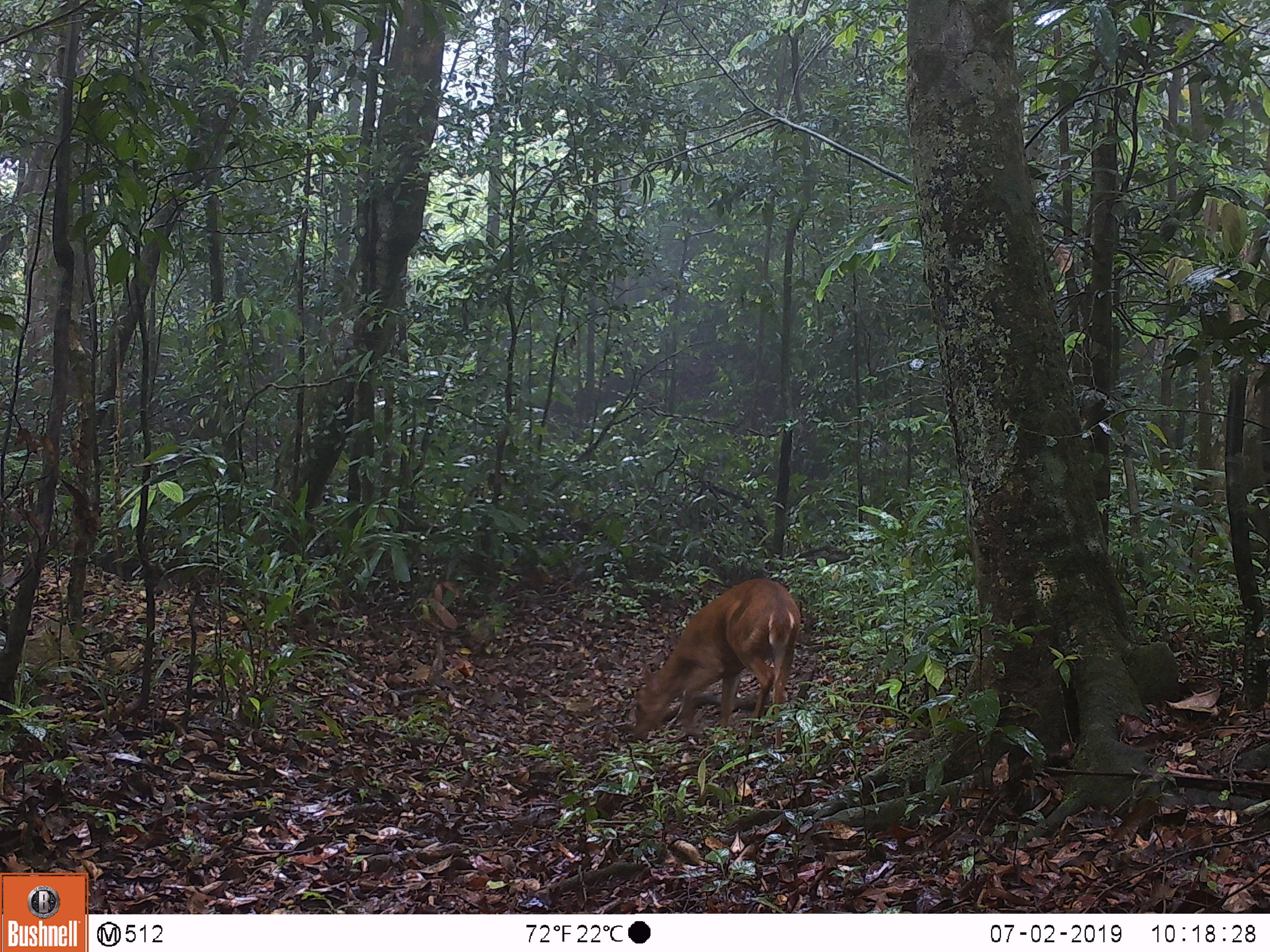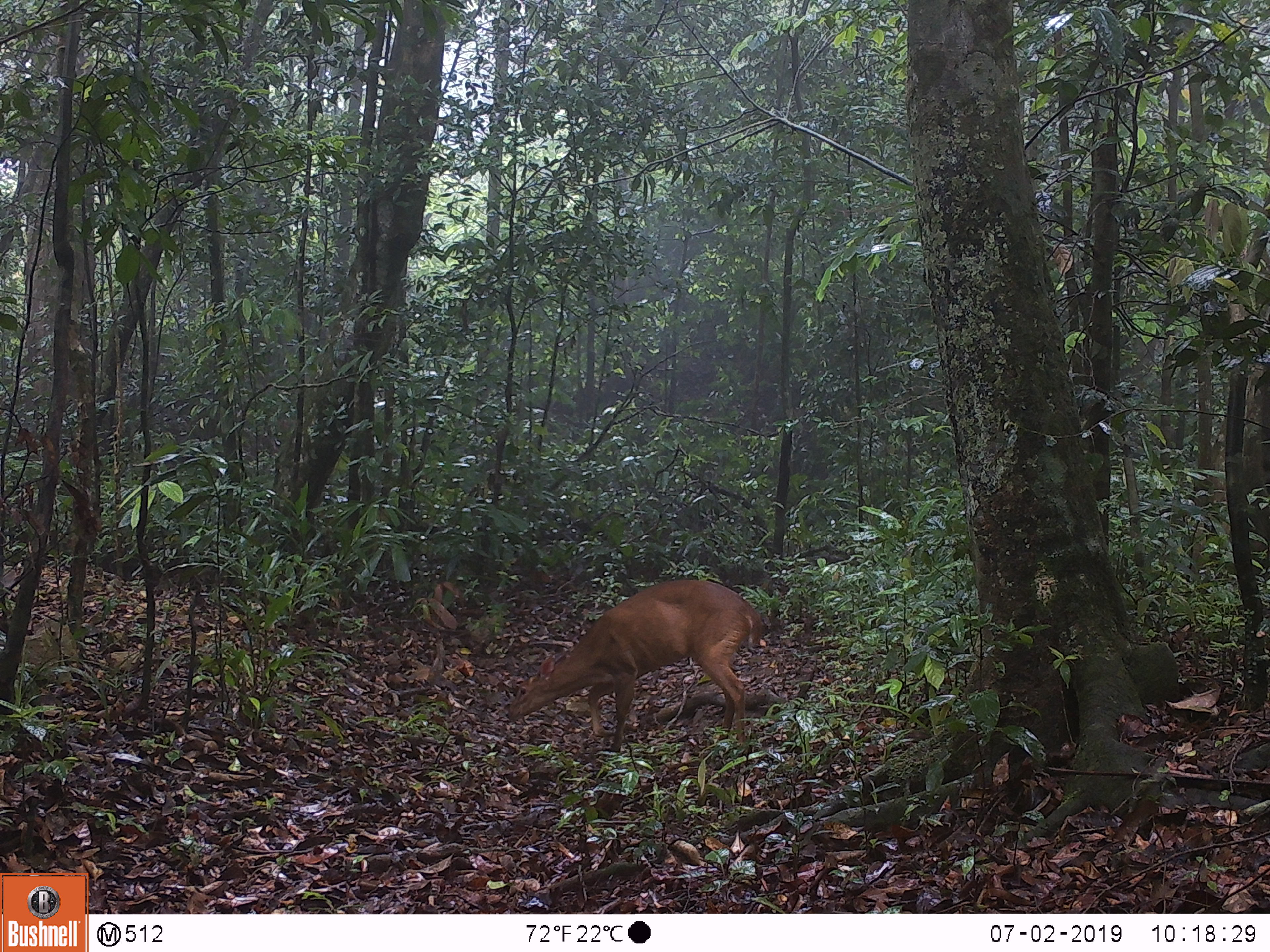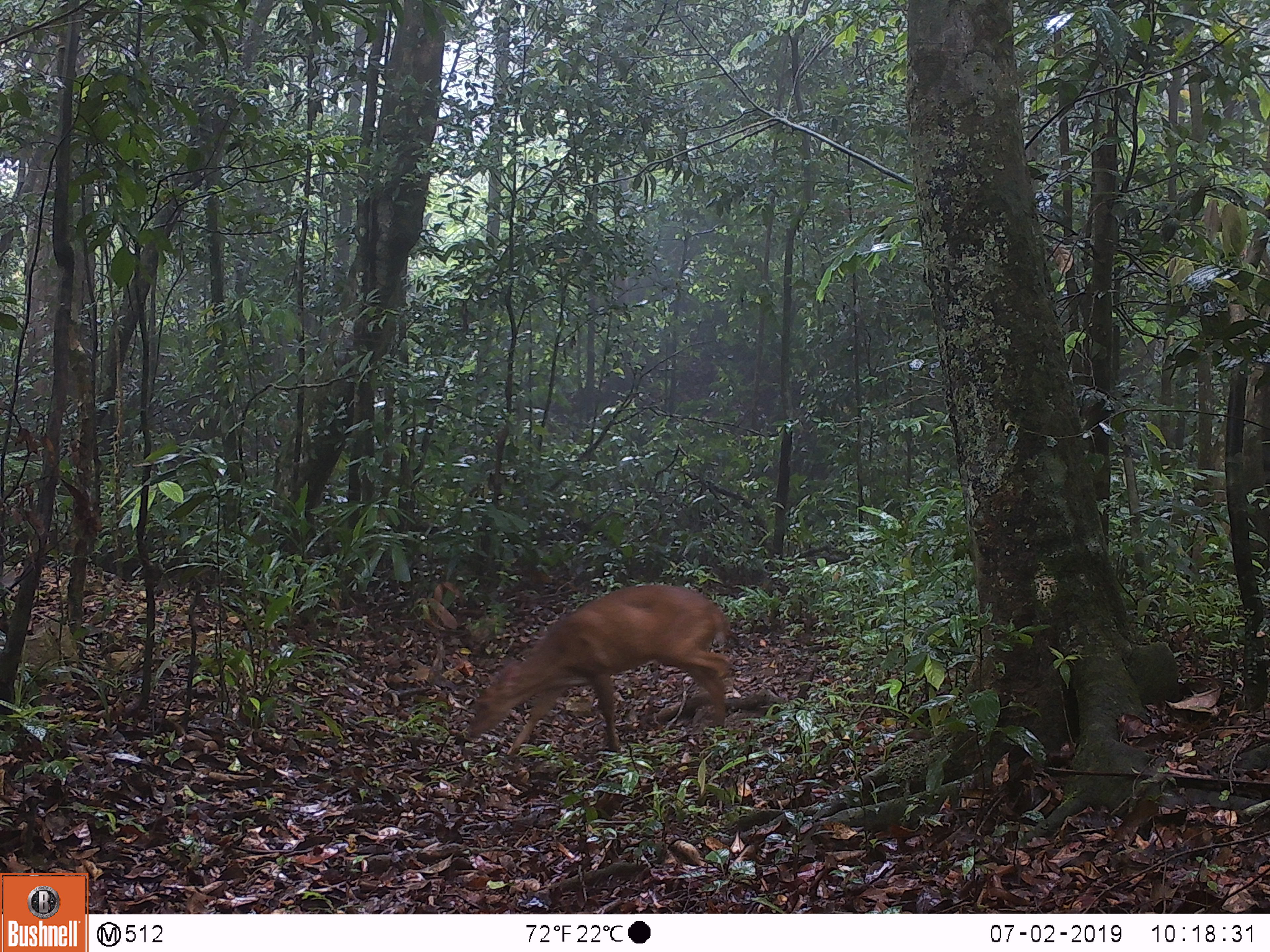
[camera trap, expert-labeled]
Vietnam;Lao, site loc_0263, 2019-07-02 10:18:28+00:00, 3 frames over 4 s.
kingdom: Animalia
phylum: Chordata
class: Mammalia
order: Artiodactyla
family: Cervidae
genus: Muntiacus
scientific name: Muntiacus vuquangensis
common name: large-antlered muntjac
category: large antlered muntjac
Large antlered muntjac (large-antlered muntjac) (Muntiacus vuquangensis). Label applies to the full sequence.